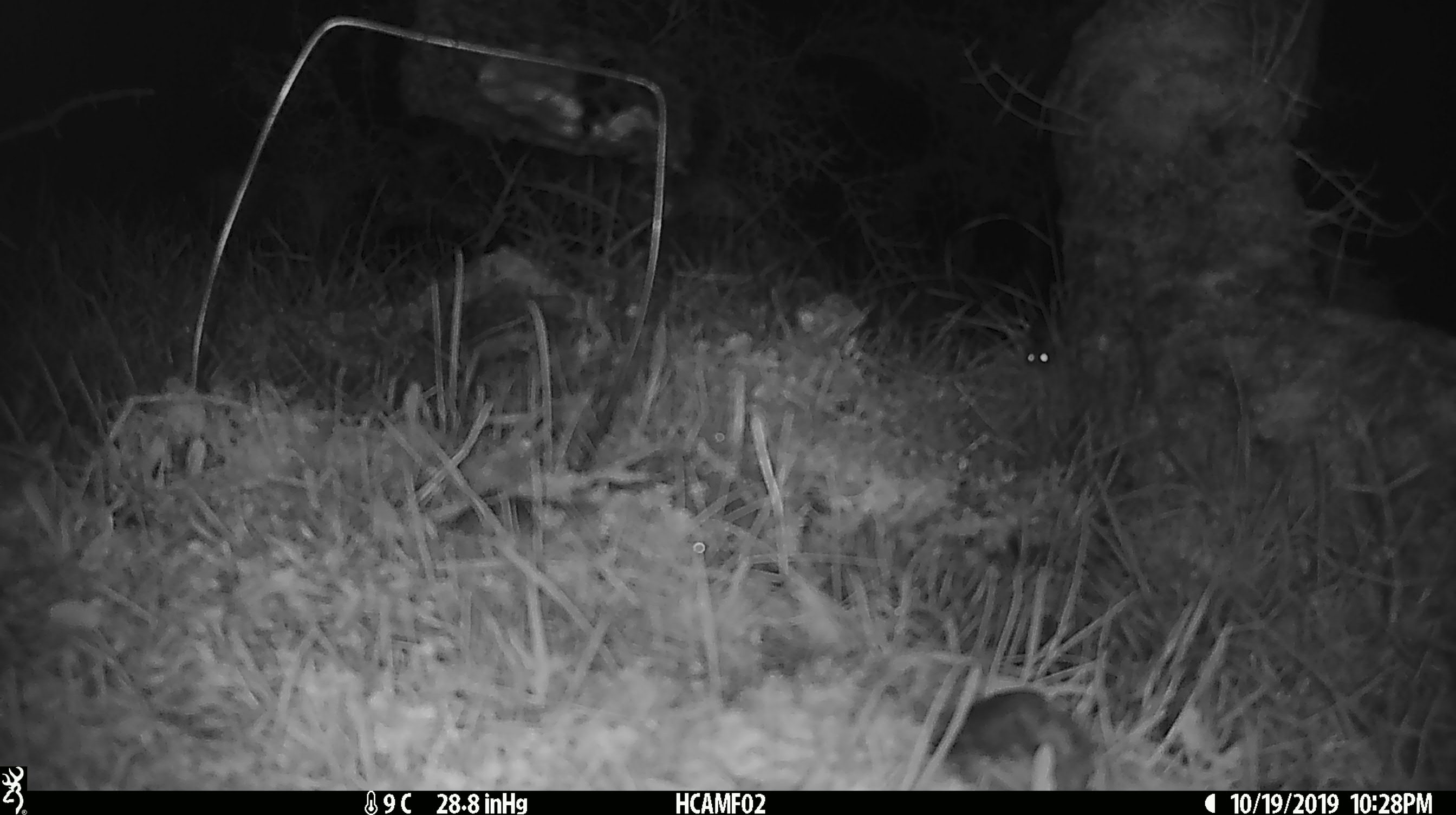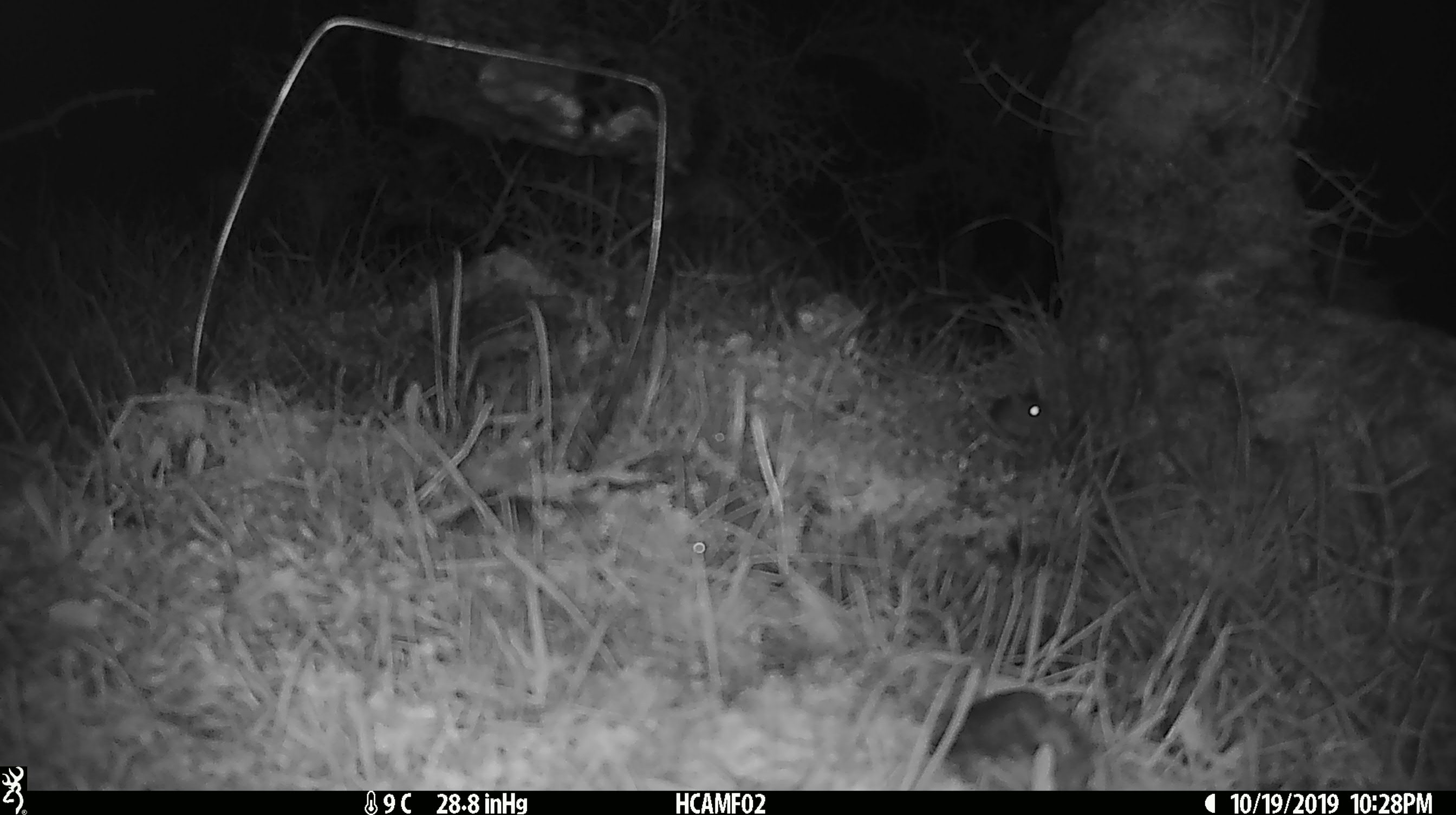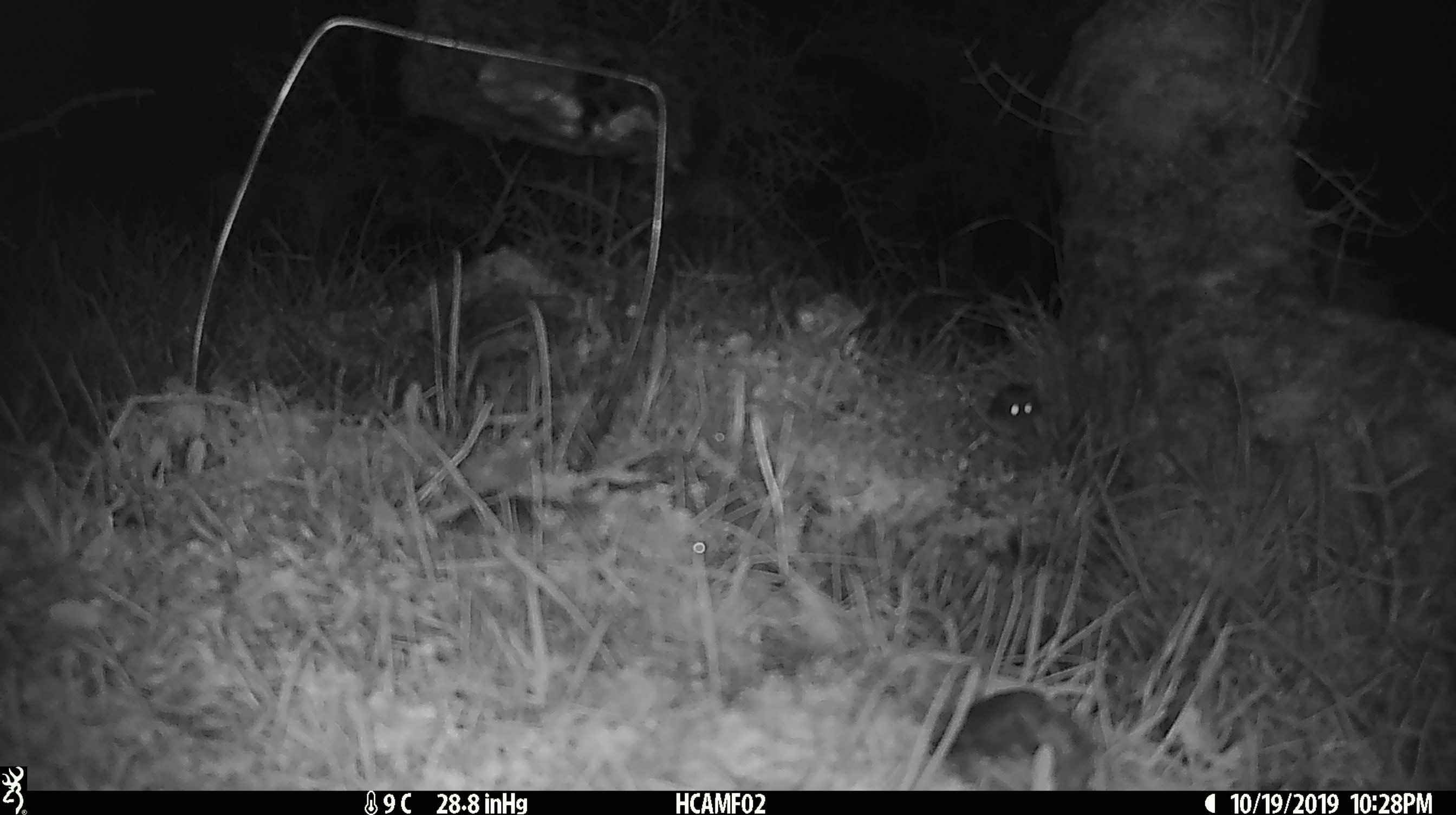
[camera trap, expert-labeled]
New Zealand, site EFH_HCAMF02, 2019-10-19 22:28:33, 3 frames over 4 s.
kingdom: Animalia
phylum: Chordata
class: Mammalia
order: Rodentia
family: Muridae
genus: Mus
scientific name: Mus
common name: mouse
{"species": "mouse (Mus)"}